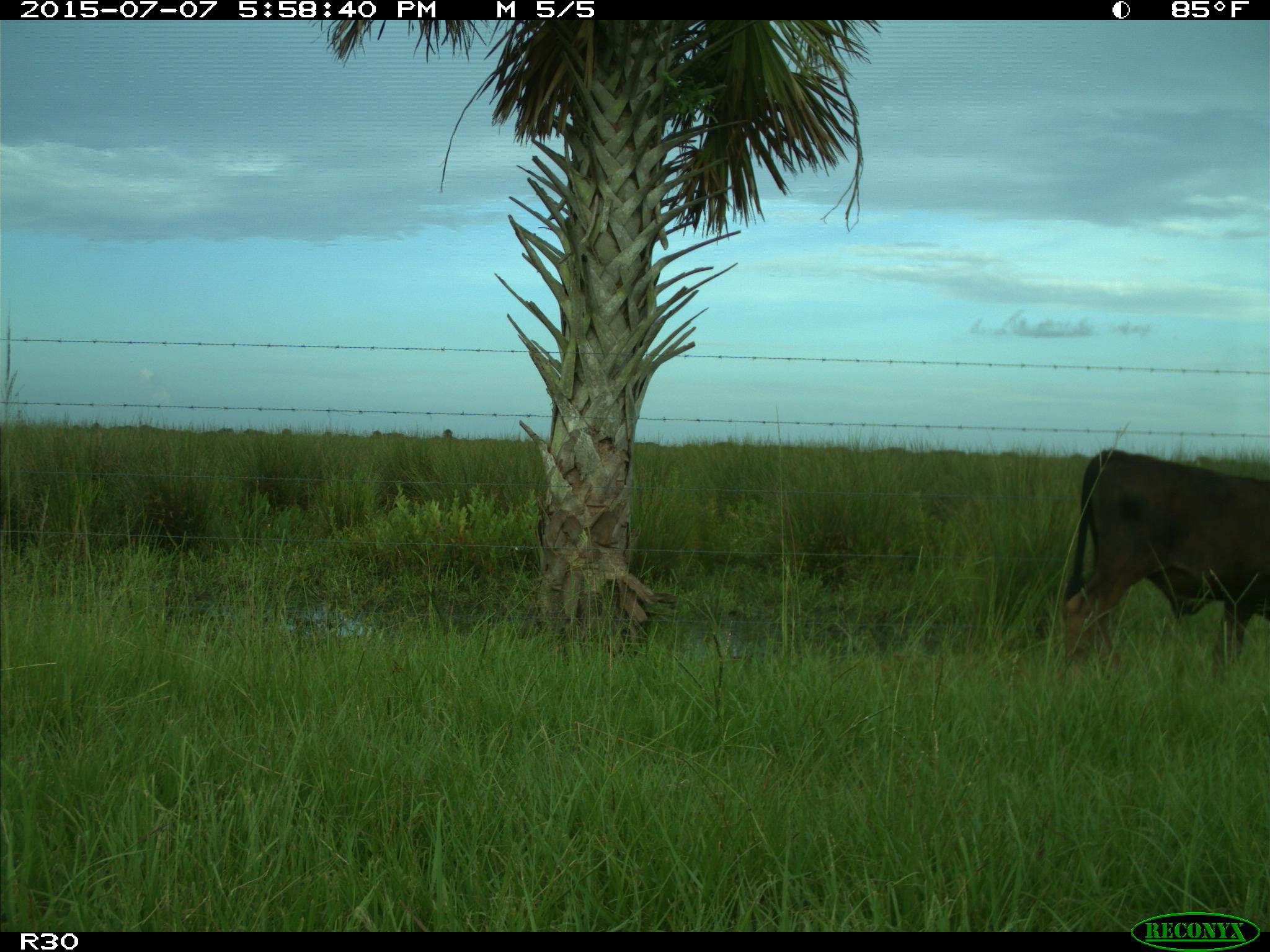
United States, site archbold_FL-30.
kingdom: Animalia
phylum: Chordata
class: Mammalia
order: Artiodactyla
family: Bovidae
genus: Bos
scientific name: Bos taurus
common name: domestic cow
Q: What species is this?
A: Bos taurus (domestic cow).